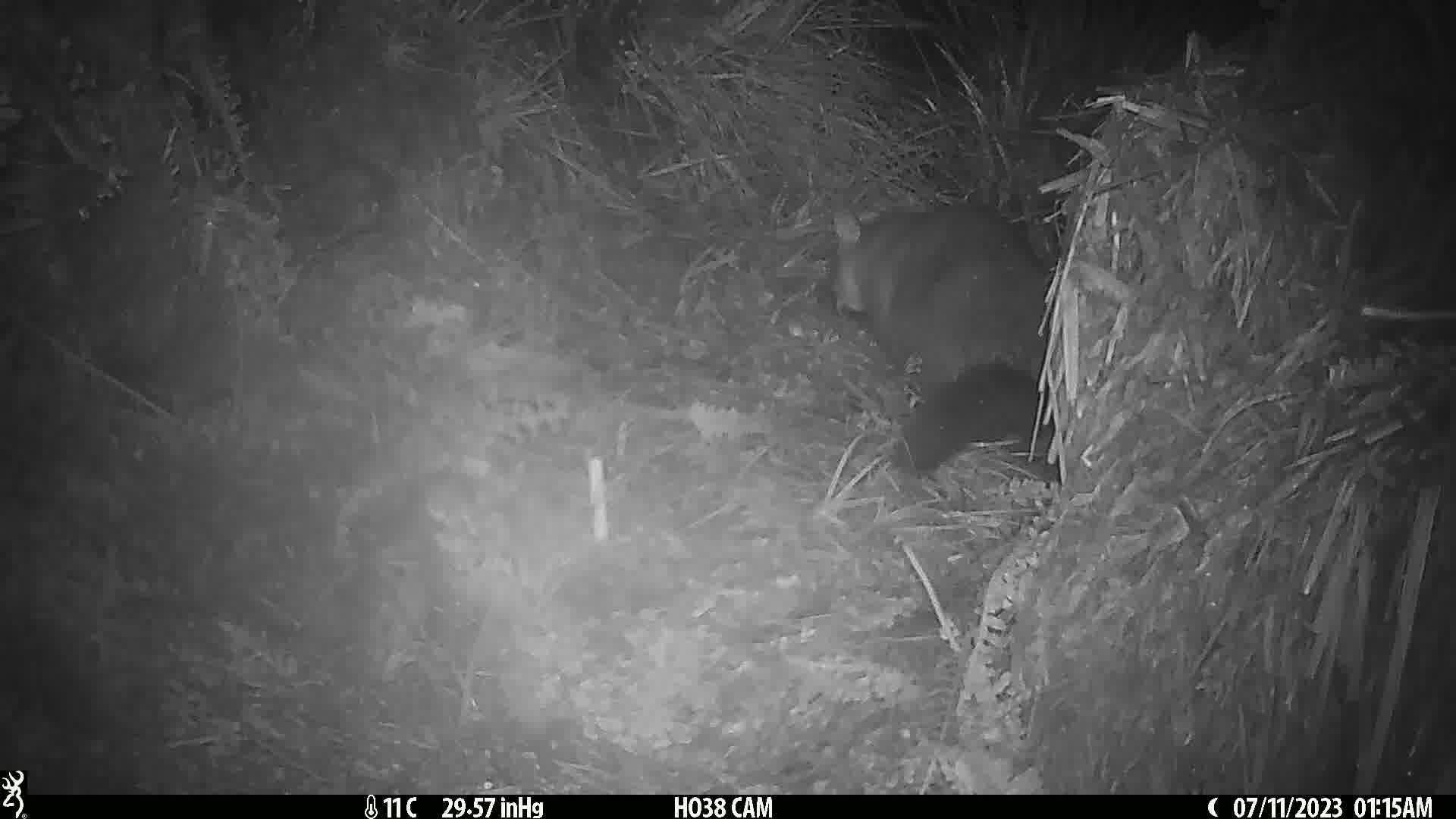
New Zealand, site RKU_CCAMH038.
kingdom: Animalia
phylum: Chordata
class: Mammalia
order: Diprotodontia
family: Phalangeridae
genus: Trichosurus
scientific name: Trichosurus vulpecula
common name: common brushtail possum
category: possum